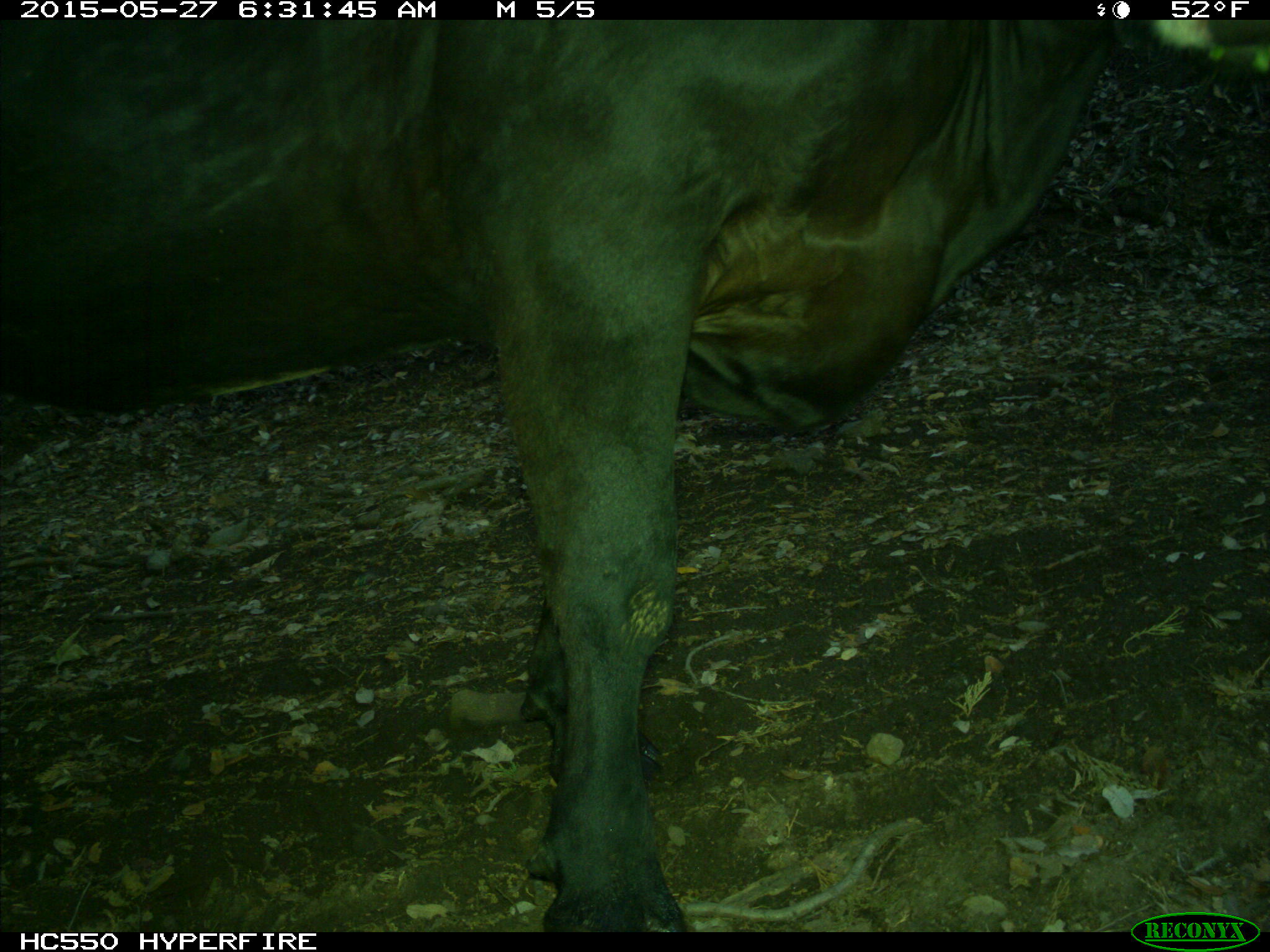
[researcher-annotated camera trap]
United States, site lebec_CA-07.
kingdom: Animalia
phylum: Chordata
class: Mammalia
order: Artiodactyla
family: Bovidae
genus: Bos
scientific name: Bos taurus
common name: domestic cow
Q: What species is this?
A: Bos taurus (domestic cow).